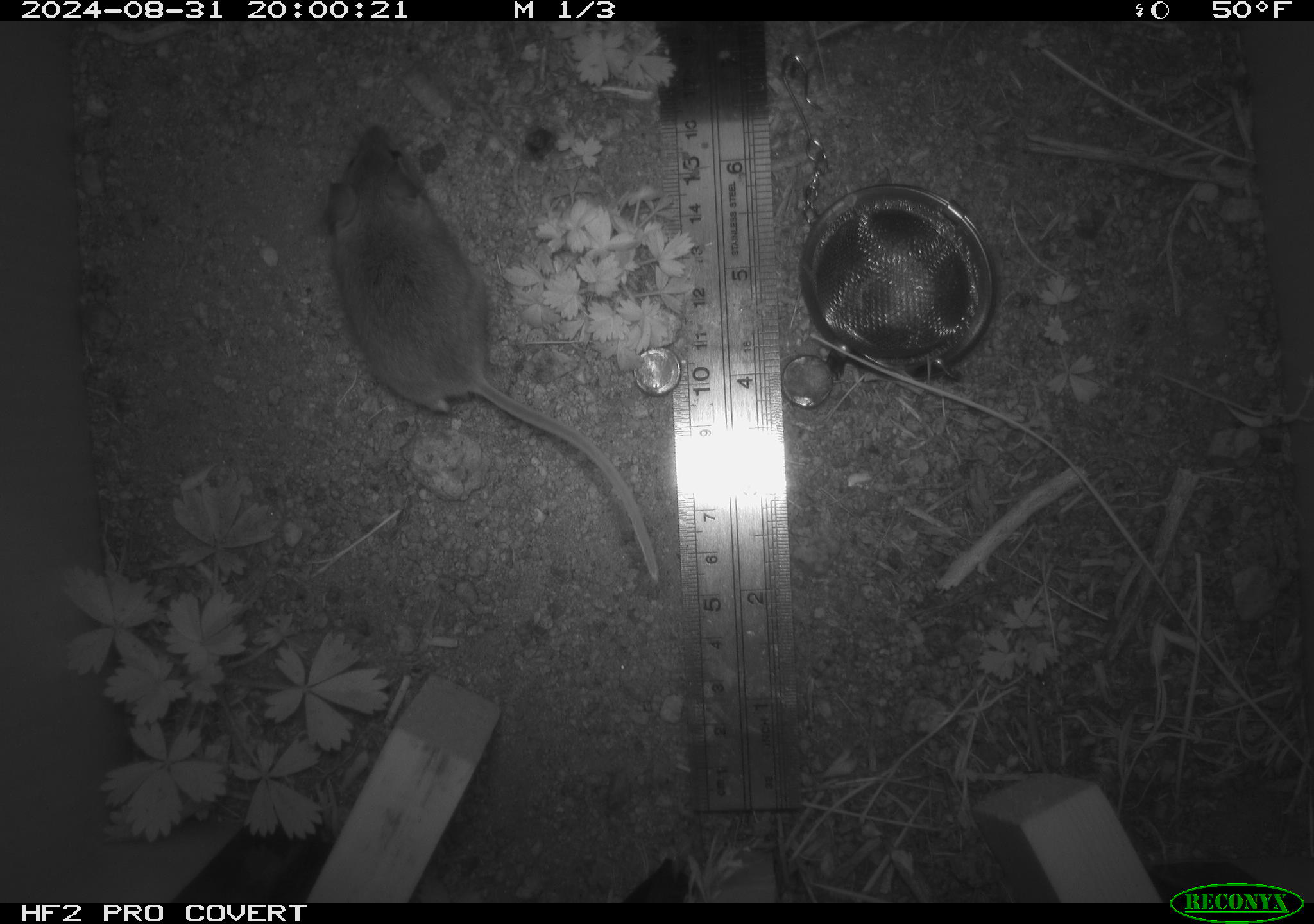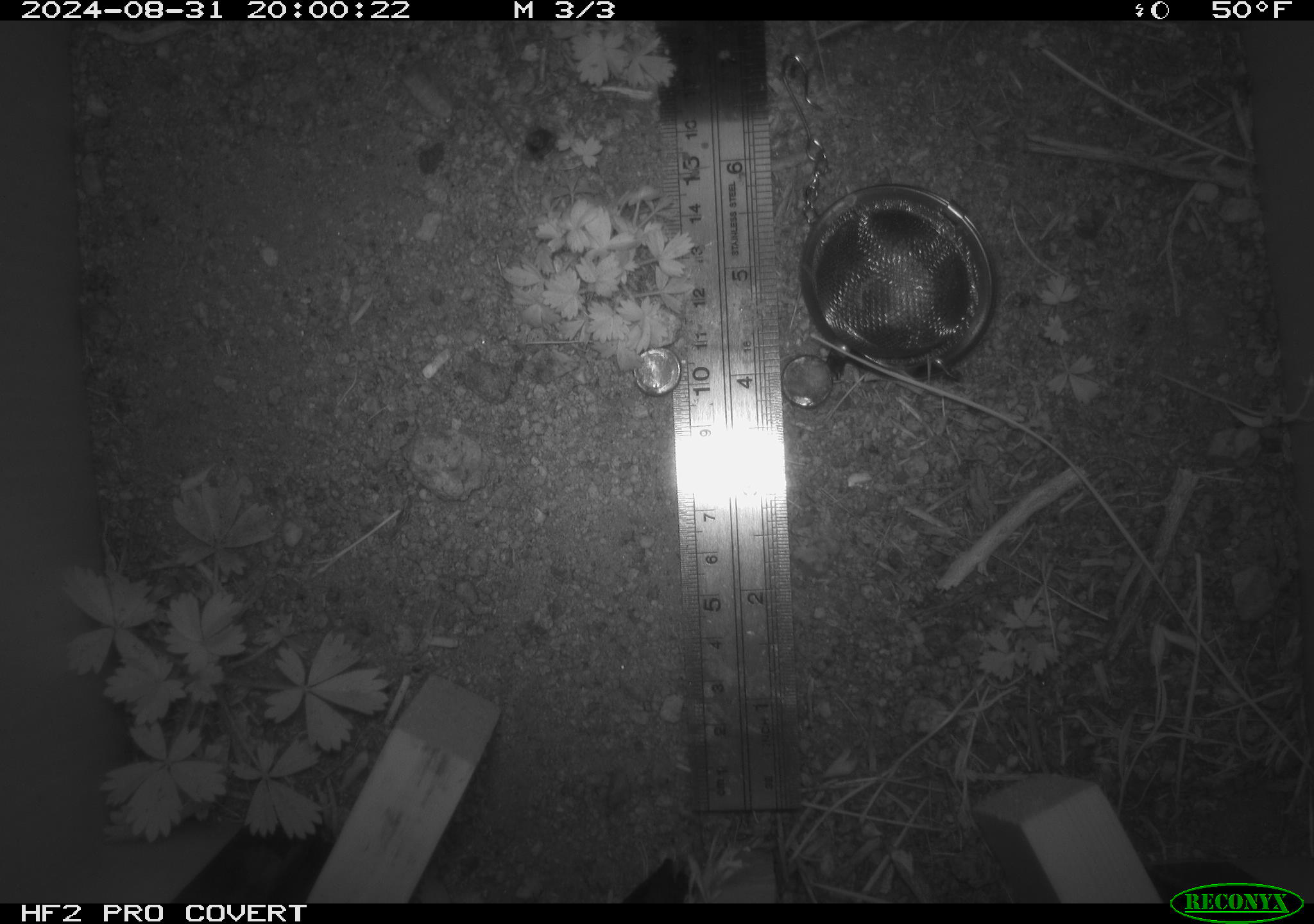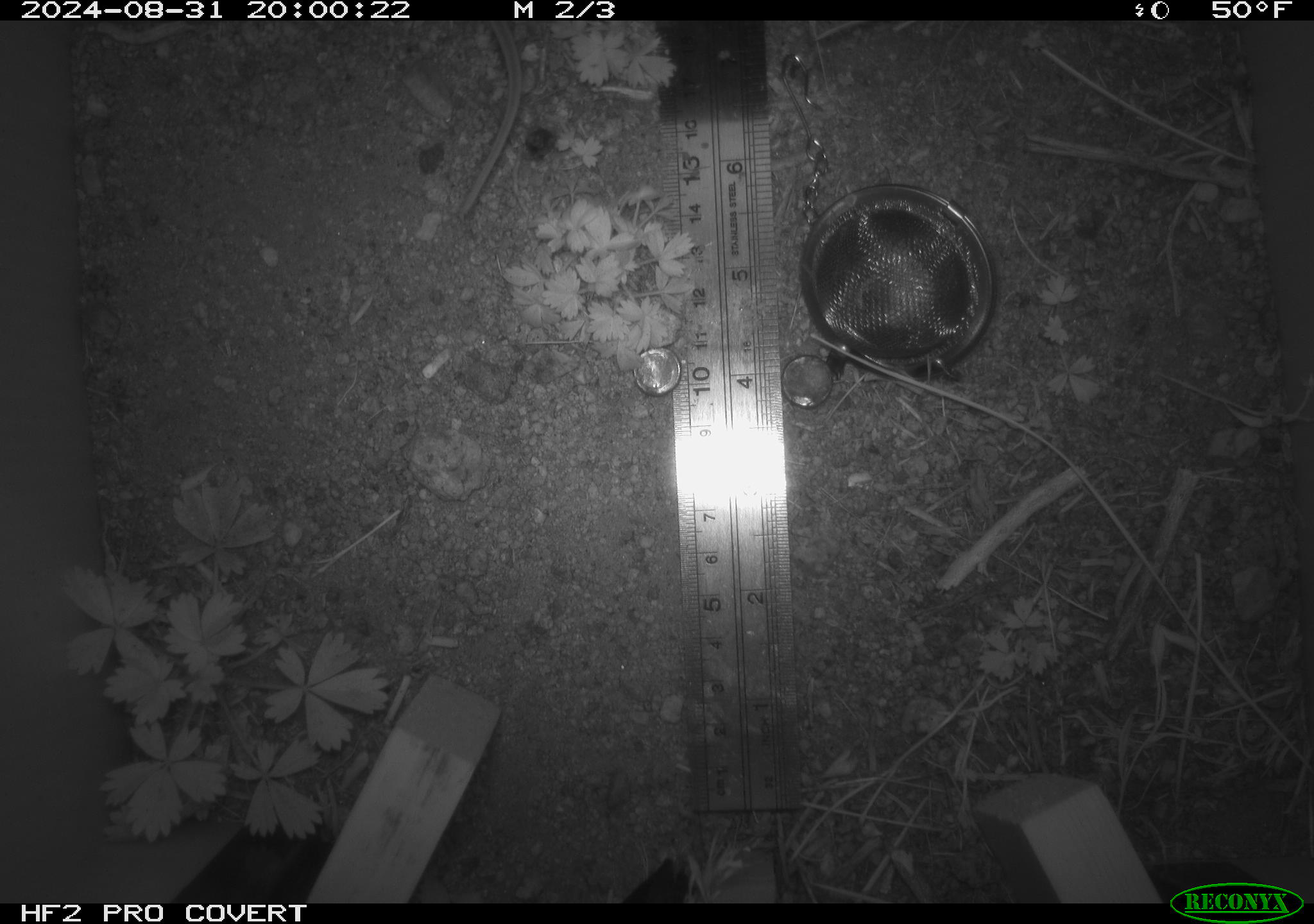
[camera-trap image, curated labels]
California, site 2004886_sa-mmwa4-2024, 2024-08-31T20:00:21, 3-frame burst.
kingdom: Animalia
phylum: Chordata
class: Mammalia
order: Rodentia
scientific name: Rodentia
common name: mouse species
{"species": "mouse species (Rodentia)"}